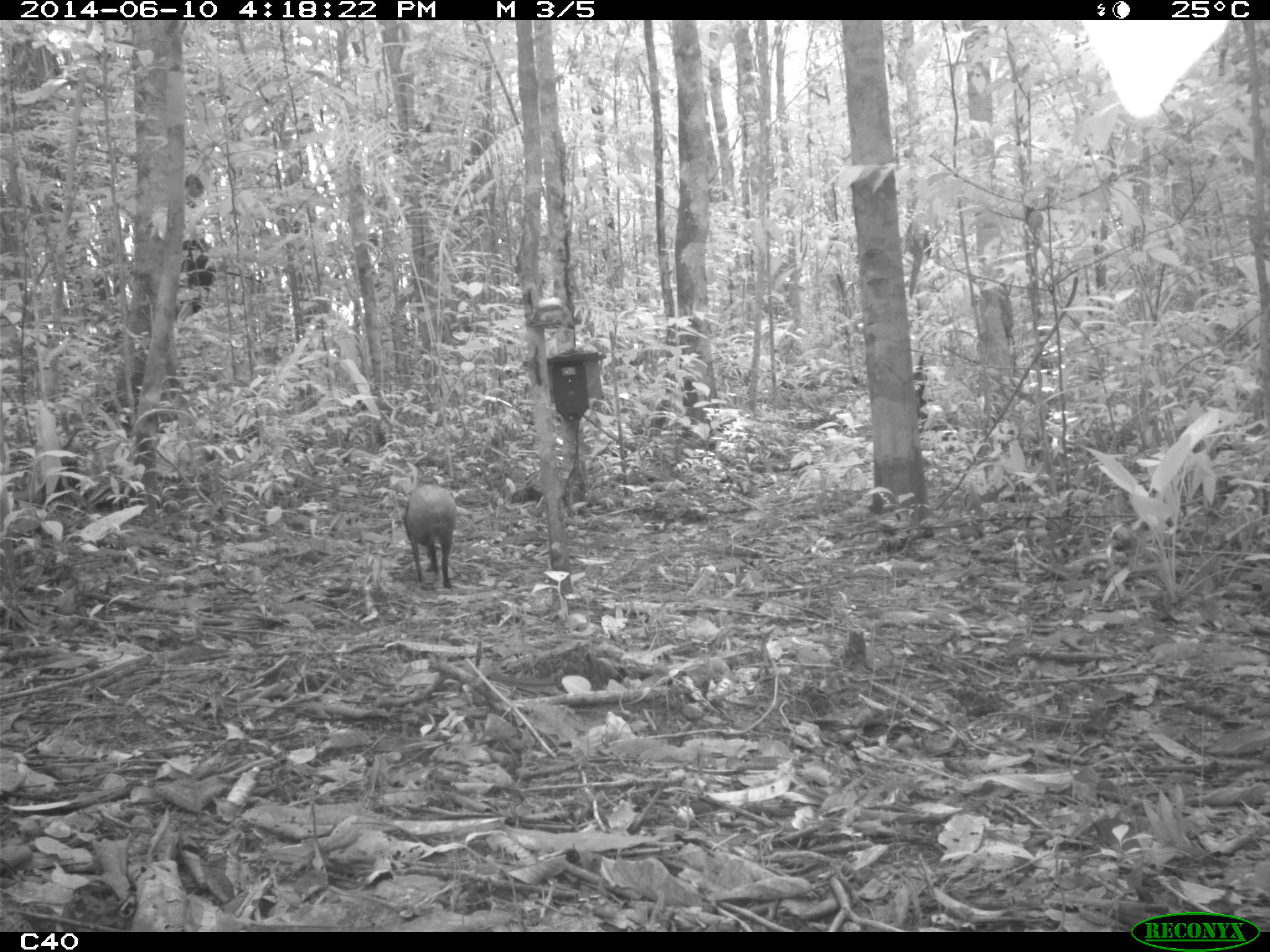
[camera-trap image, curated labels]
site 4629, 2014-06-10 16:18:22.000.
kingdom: Animalia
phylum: Chordata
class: Mammalia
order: Rodentia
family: Dasyproctidae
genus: Dasyprocta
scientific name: Dasyprocta leporina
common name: red-rumped agouti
Dasyprocta leporina (red-rumped agouti), count 1, age adult.